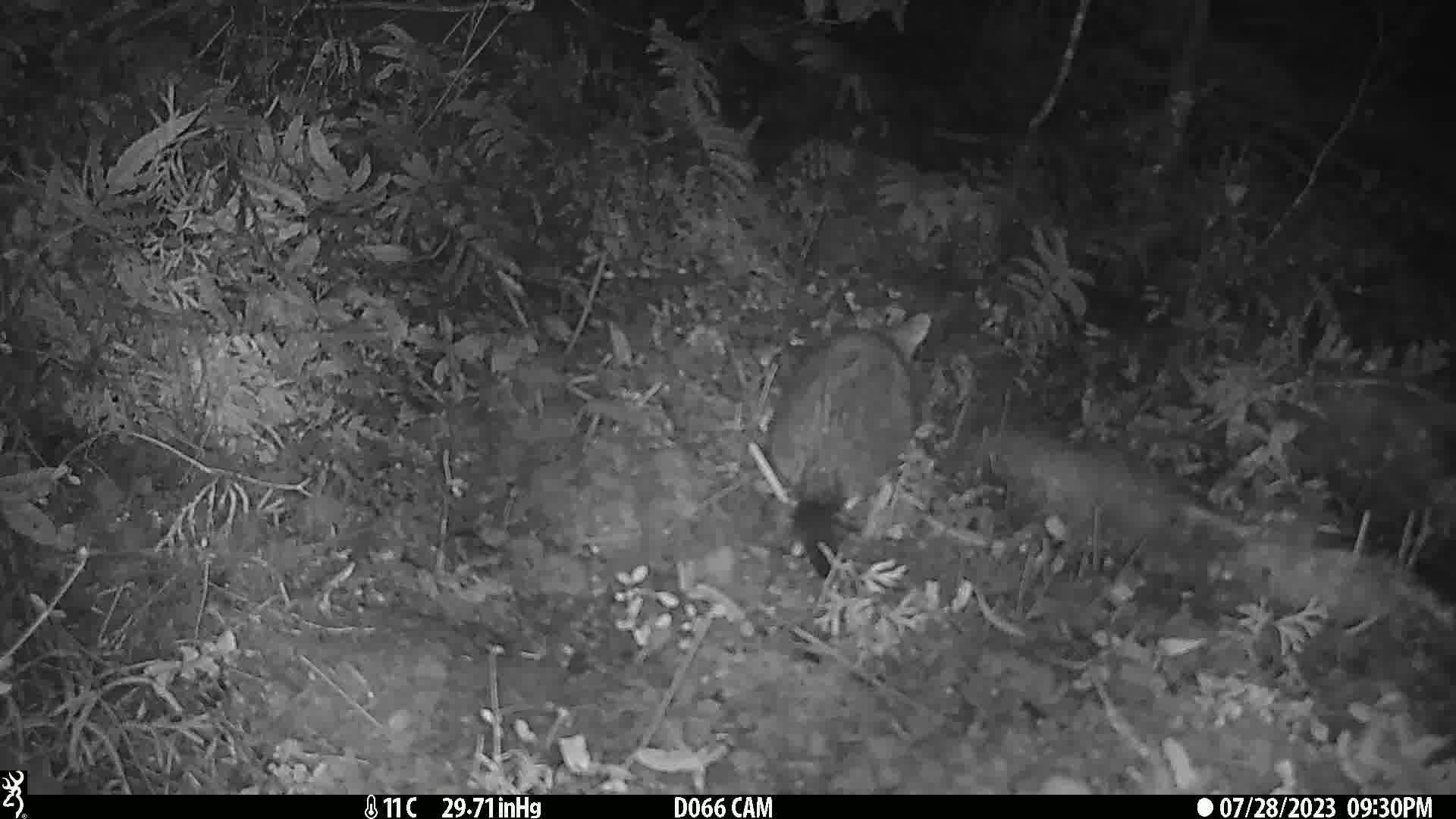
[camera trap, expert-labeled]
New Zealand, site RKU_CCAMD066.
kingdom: Animalia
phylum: Chordata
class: Mammalia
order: Diprotodontia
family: Phalangeridae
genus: Trichosurus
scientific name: Trichosurus vulpecula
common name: common brushtail possum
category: possum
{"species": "possum (common brushtail possum) (Trichosurus vulpecula)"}